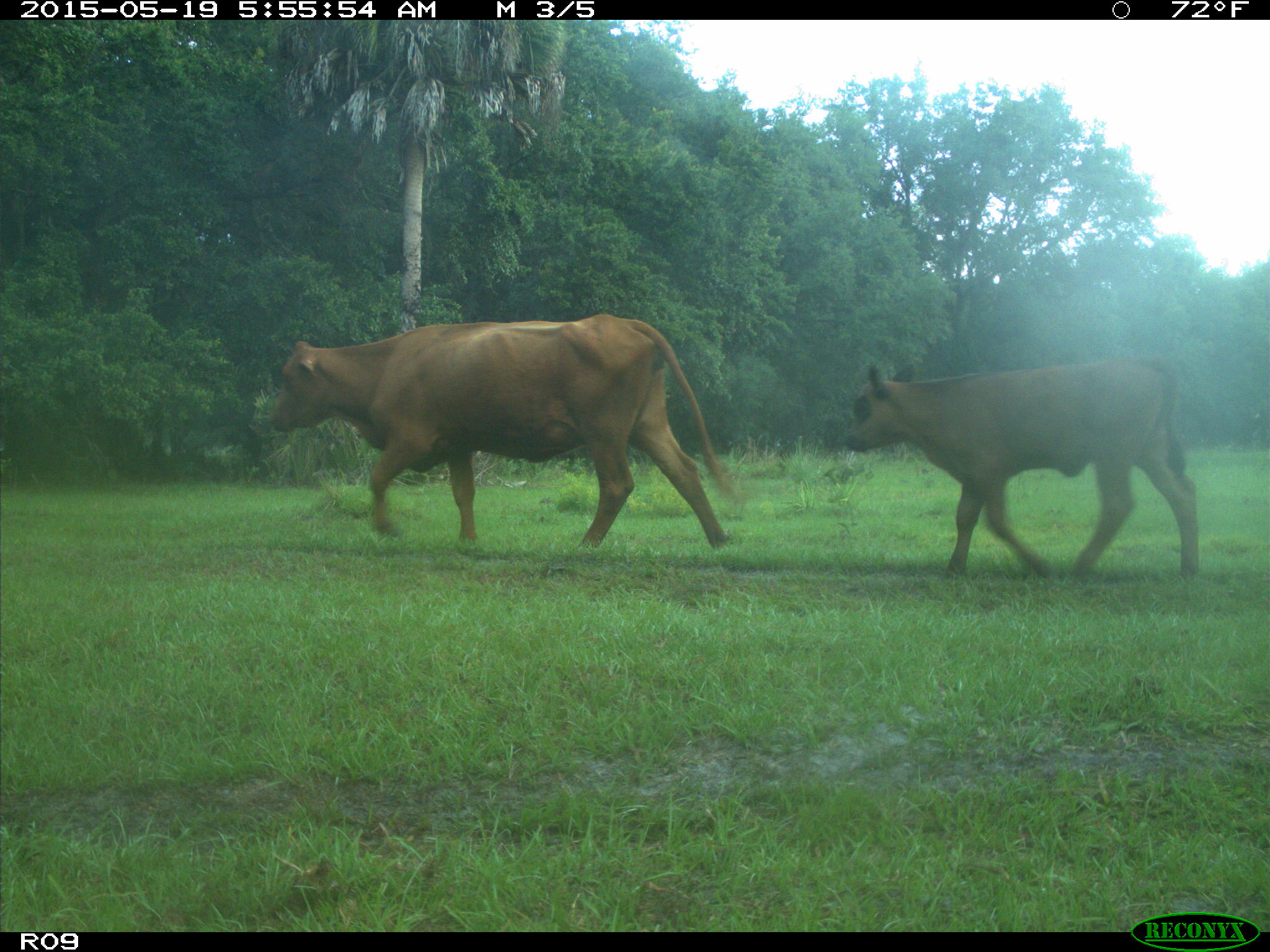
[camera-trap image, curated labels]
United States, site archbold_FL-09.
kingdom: Animalia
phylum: Chordata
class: Mammalia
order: Artiodactyla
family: Bovidae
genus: Bos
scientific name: Bos taurus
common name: domestic cow